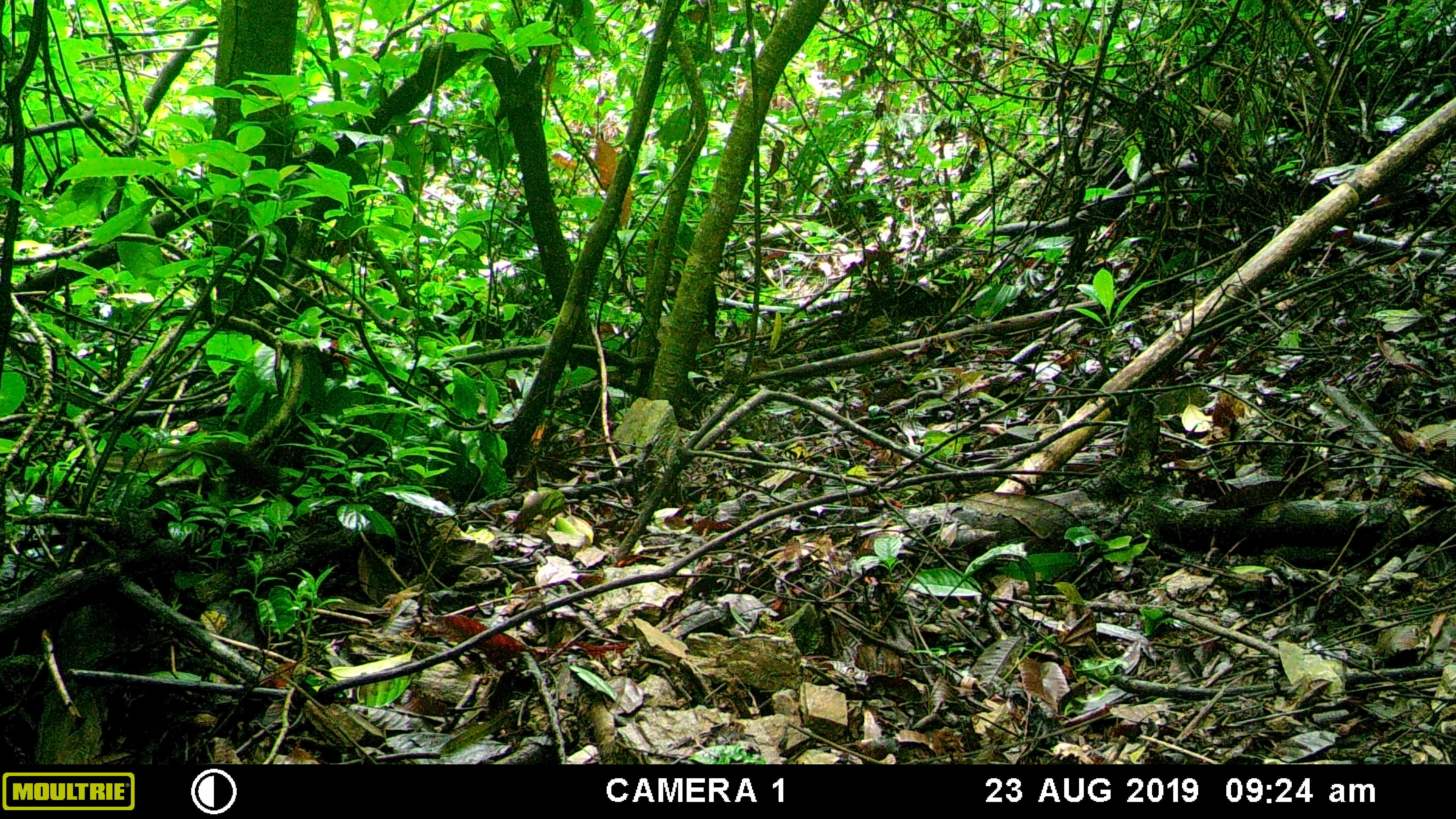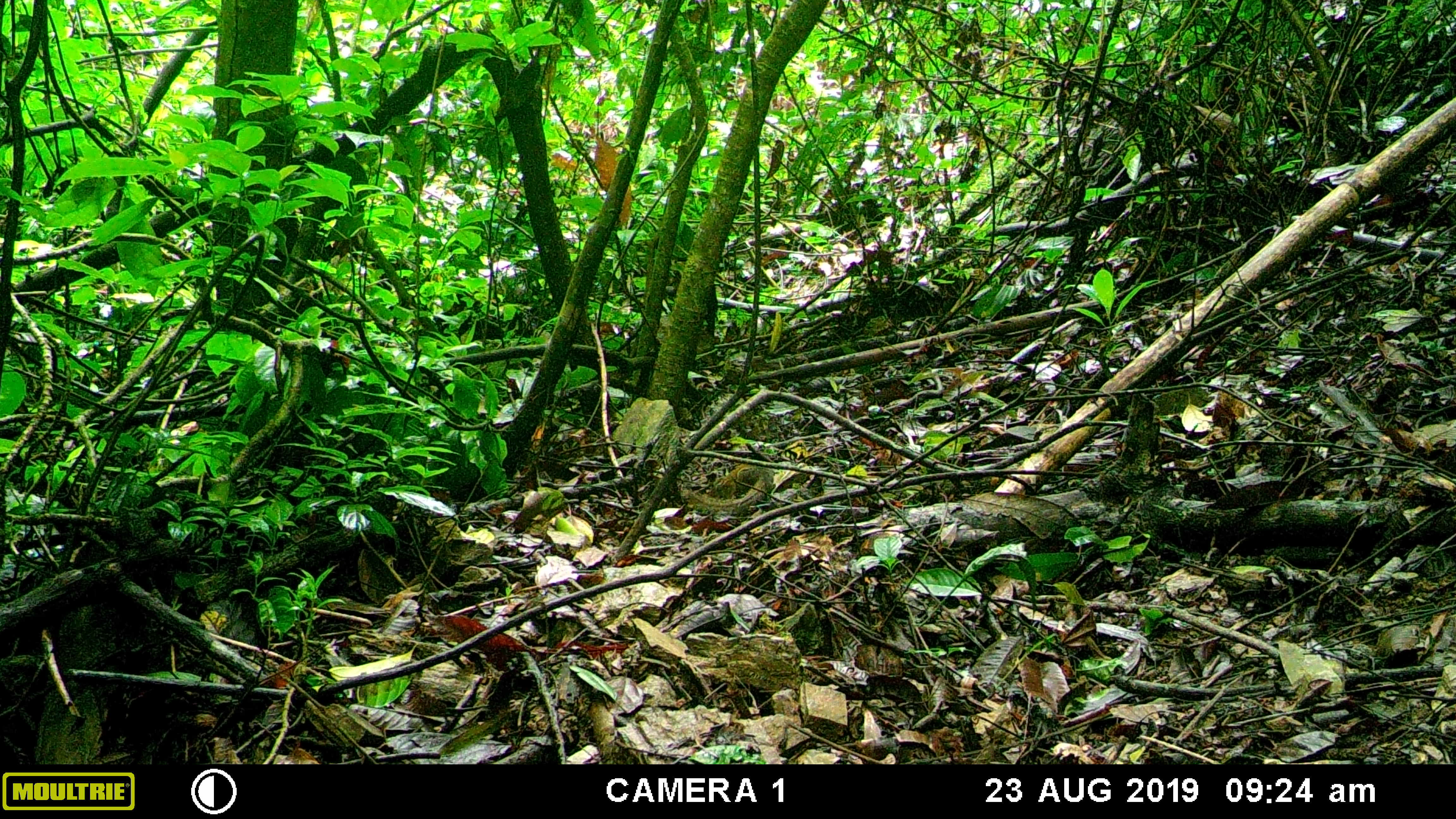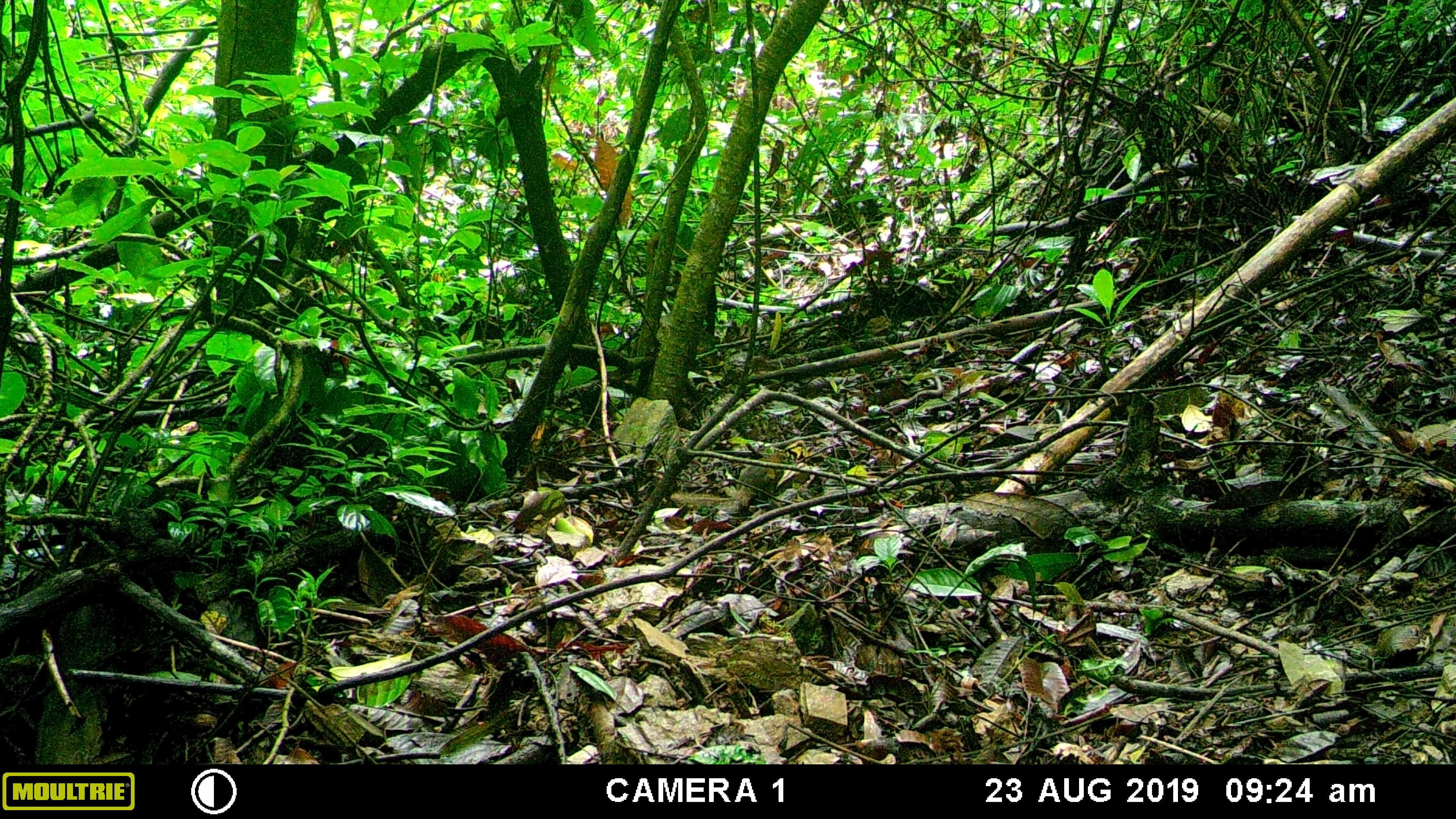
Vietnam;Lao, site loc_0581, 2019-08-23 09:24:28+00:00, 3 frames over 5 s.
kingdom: Animalia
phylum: Chordata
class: Mammalia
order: Scandentia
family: Tupaiidae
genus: Tupaia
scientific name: Tupaia belangeri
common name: northern treeshrew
Northern treeshrew (Tupaia belangeri). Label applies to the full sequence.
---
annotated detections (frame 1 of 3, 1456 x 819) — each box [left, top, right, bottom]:
northern treeshrew: [106, 439, 281, 496]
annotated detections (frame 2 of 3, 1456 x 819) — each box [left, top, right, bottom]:
northern treeshrew: [679, 462, 773, 515]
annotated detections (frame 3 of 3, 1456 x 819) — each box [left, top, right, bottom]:
northern treeshrew: [669, 451, 787, 515]